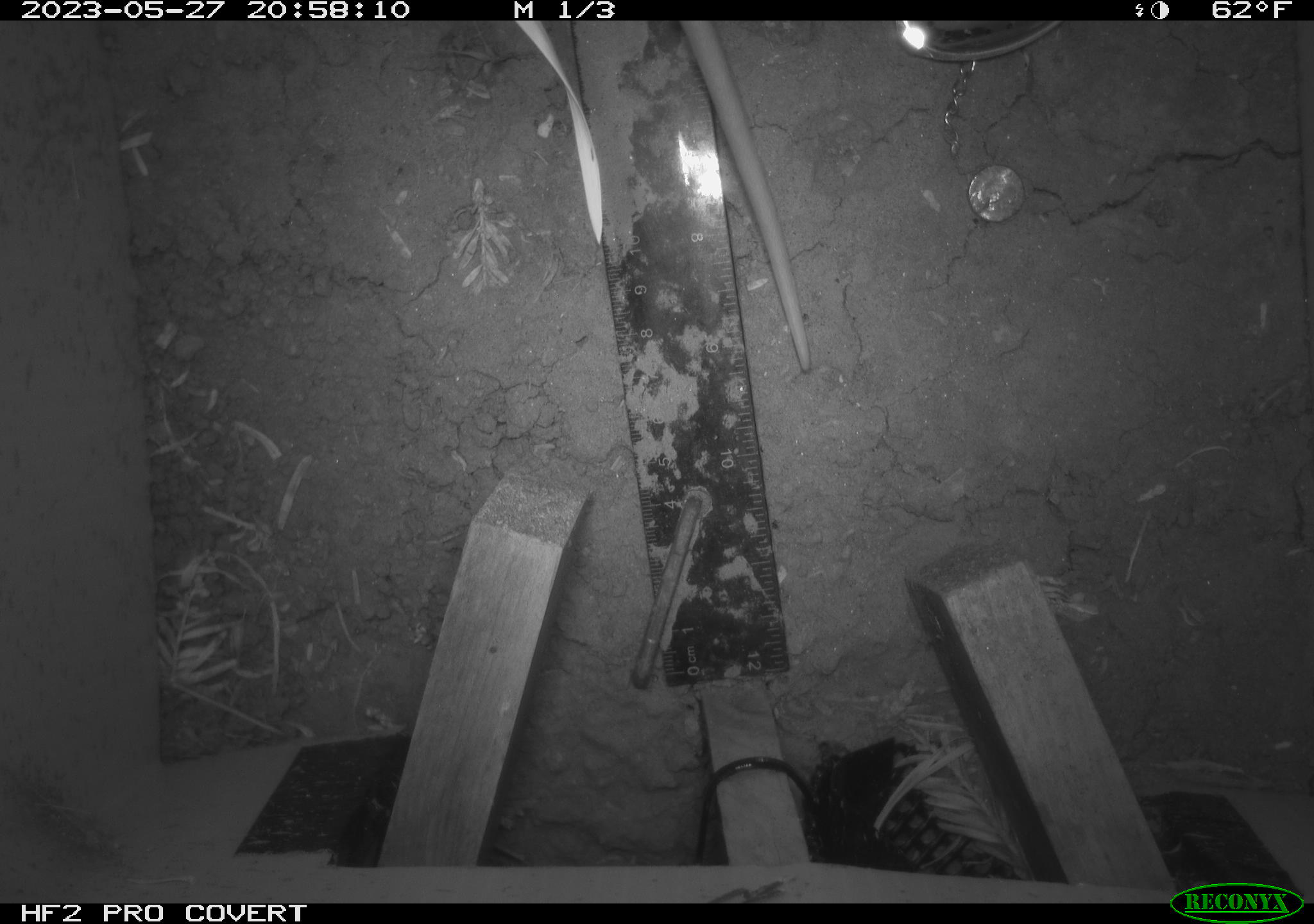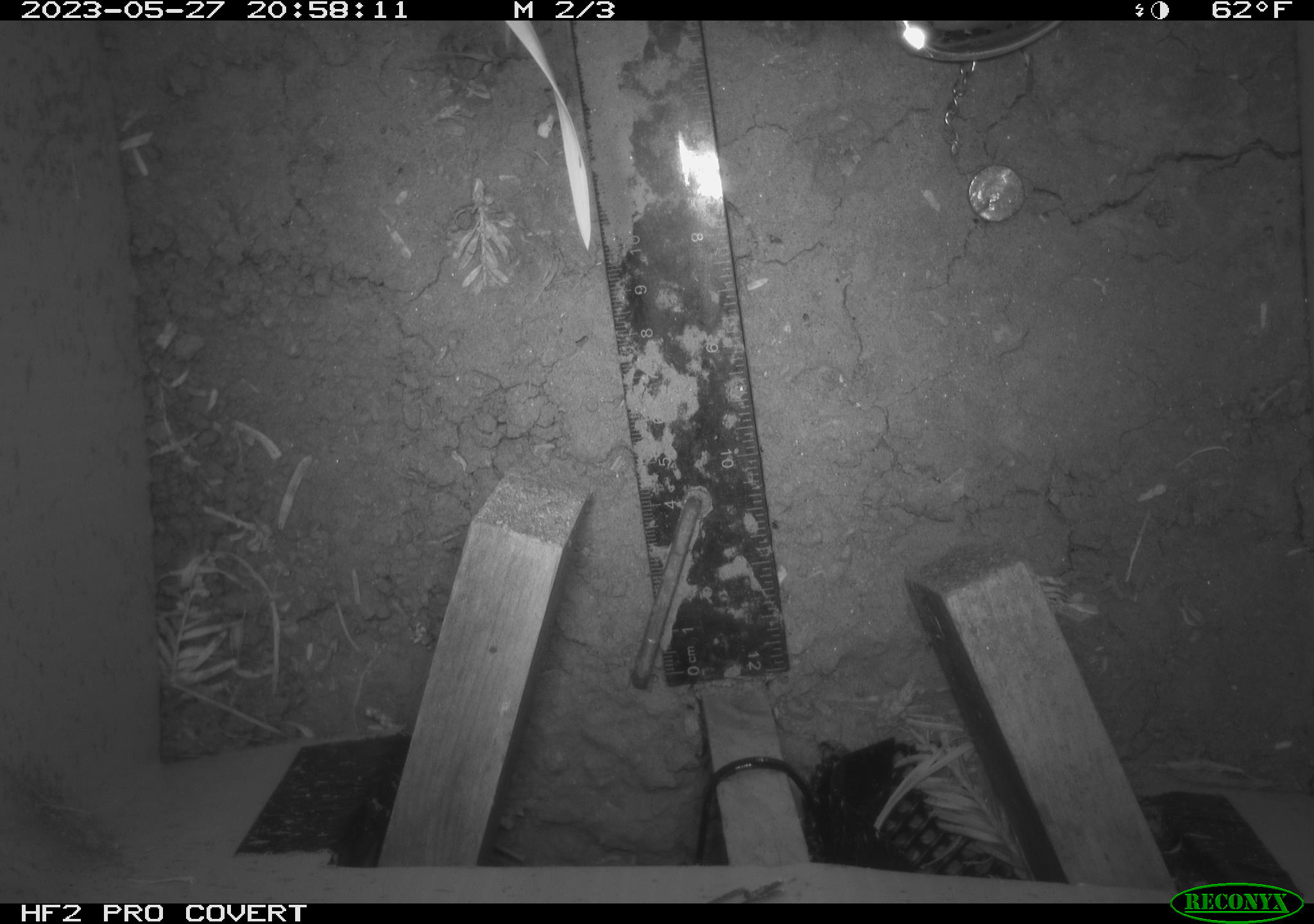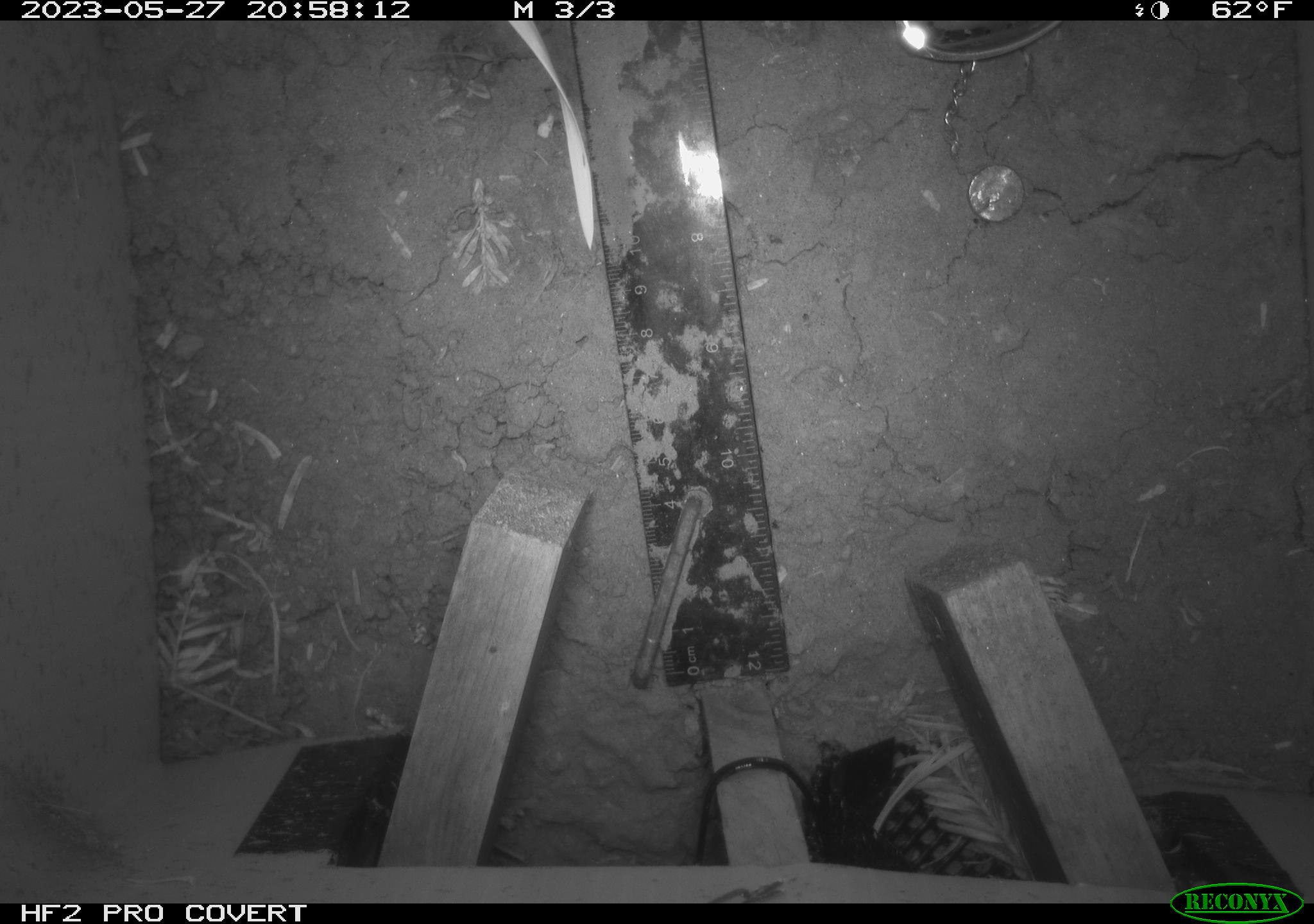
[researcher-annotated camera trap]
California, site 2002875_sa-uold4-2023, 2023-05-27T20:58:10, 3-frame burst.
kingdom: Animalia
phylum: Chordata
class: Mammalia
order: Didelphimorphia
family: Didelphidae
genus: Didelphis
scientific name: Didelphis virginiana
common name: virginia opossum